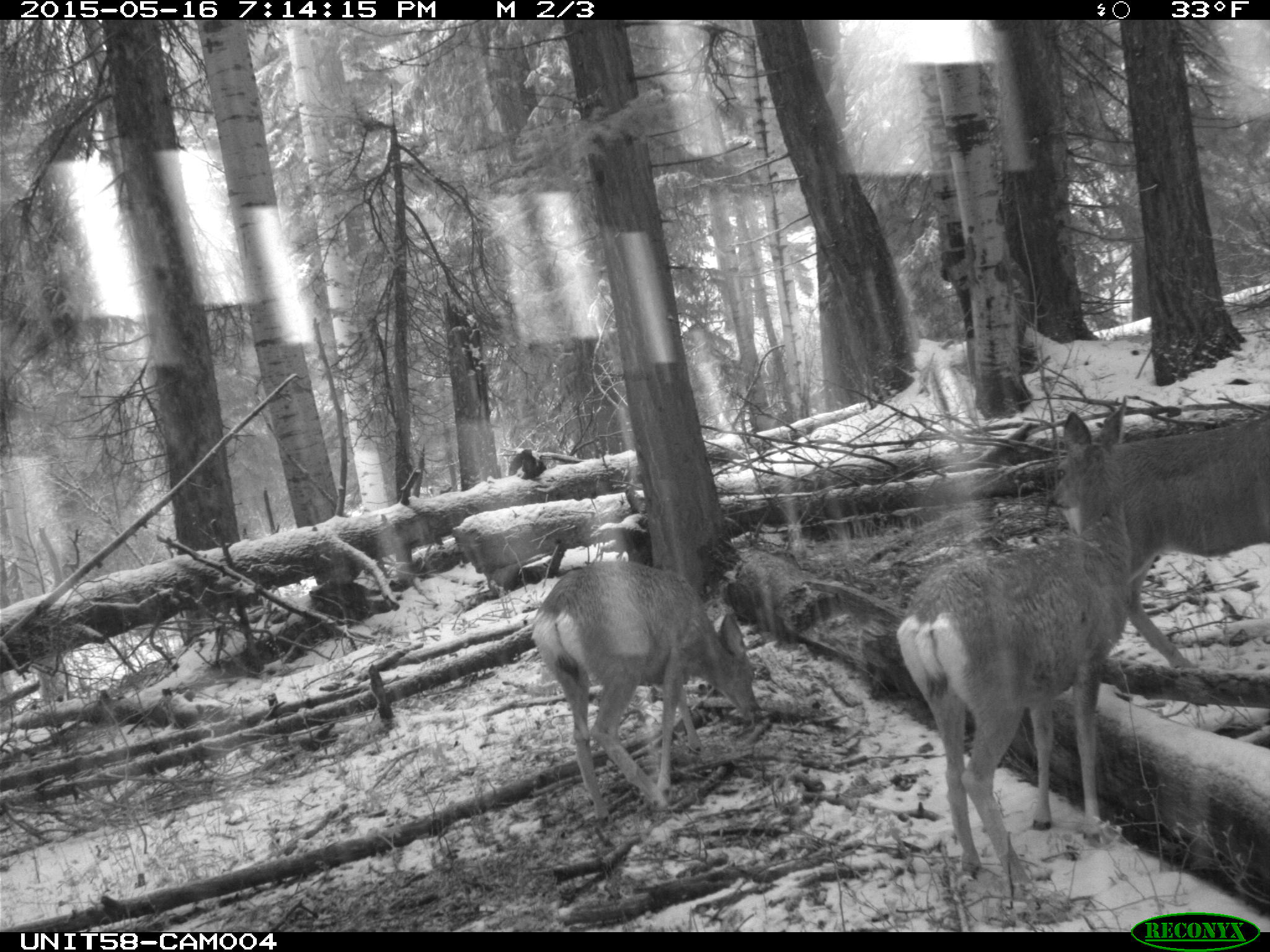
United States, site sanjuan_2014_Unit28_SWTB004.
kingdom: Animalia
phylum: Chordata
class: Mammalia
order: Artiodactyla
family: Cervidae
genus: Odocoileus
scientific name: Odocoileus hemionus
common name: mule deer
Odocoileus hemionus (mule deer).